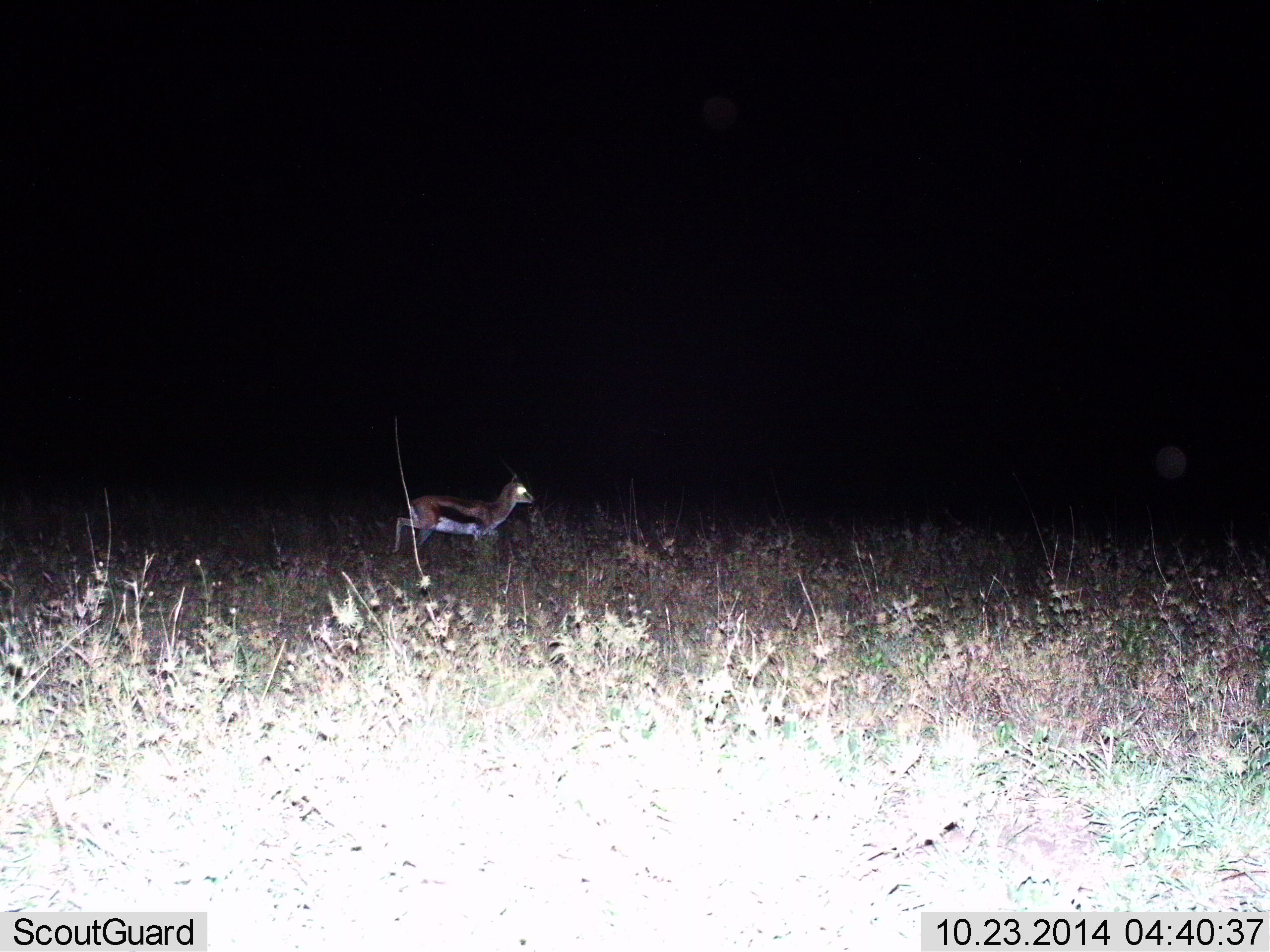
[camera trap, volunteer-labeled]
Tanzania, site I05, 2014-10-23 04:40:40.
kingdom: Animalia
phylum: Chordata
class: Mammalia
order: Artiodactyla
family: Bovidae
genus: Eudorcas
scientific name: Eudorcas thomsonii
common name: thomson's gazelle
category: gazellethomsons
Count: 1.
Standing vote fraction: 30%.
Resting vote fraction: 0%.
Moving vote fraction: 70%.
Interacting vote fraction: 0%.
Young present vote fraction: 0%.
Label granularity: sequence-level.